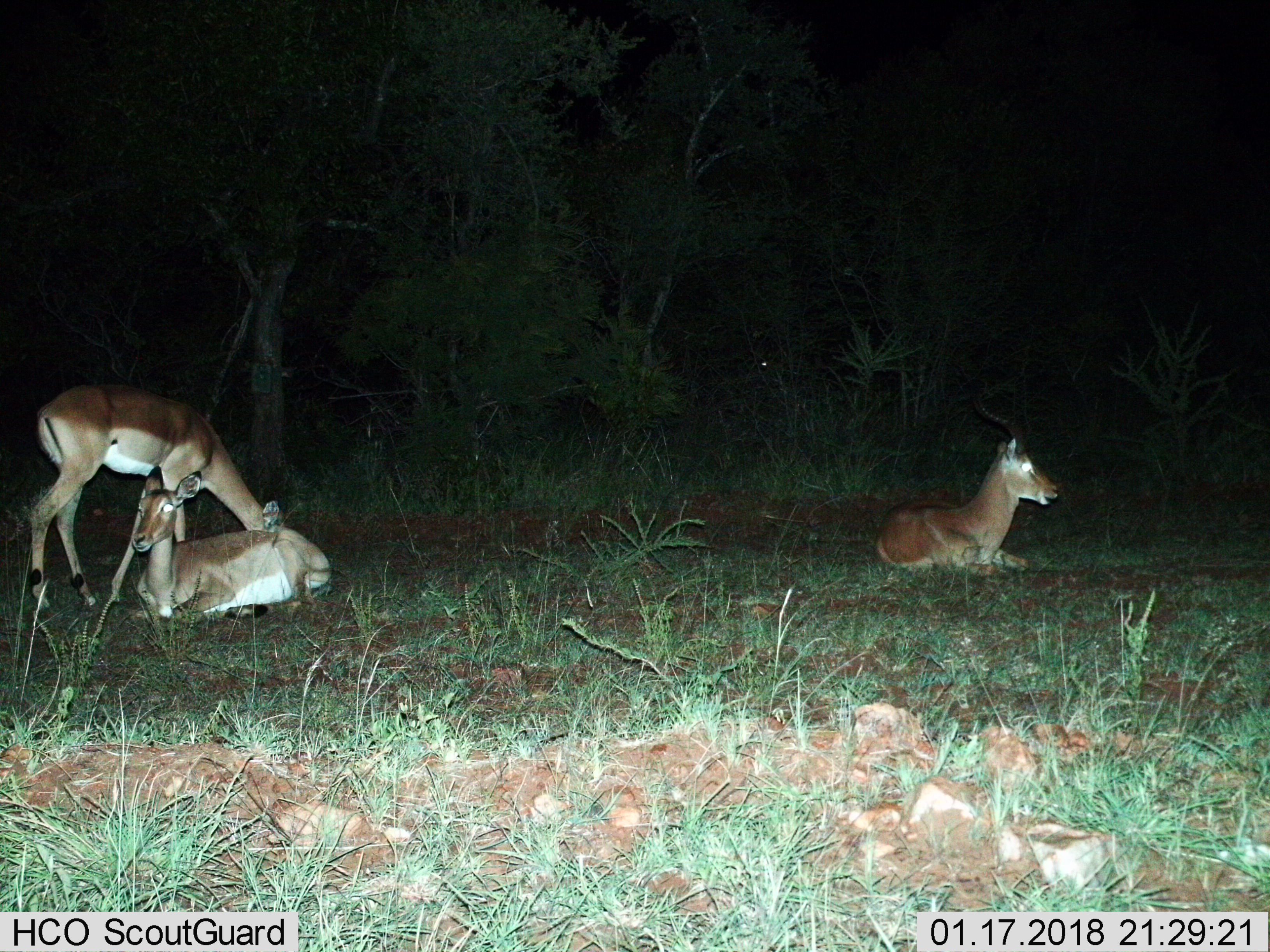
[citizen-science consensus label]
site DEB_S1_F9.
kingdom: Animalia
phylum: Chordata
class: Mammalia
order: Artiodactyla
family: Bovidae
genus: Aepyceros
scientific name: Aepyceros melampus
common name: impala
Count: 3.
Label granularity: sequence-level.